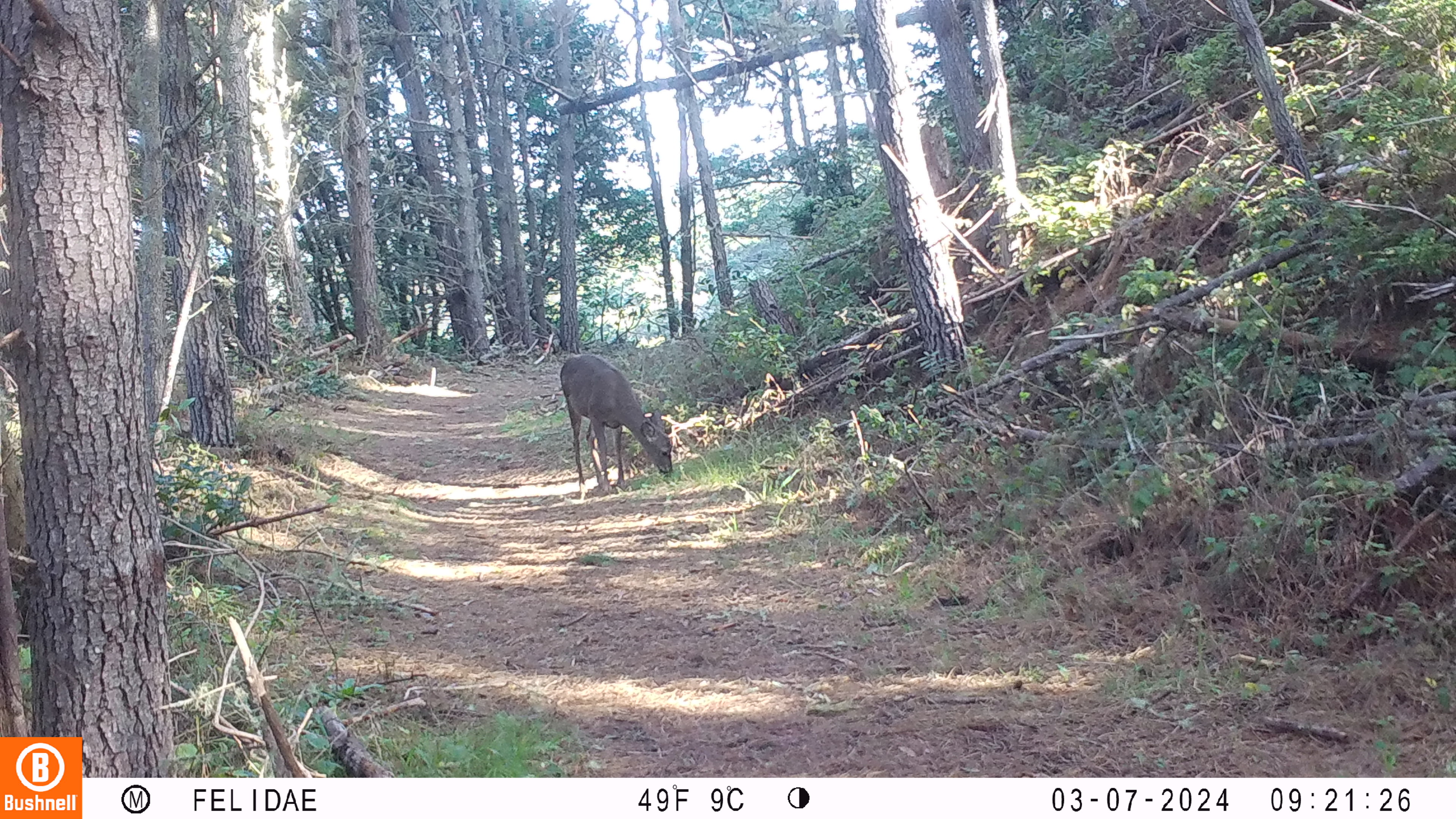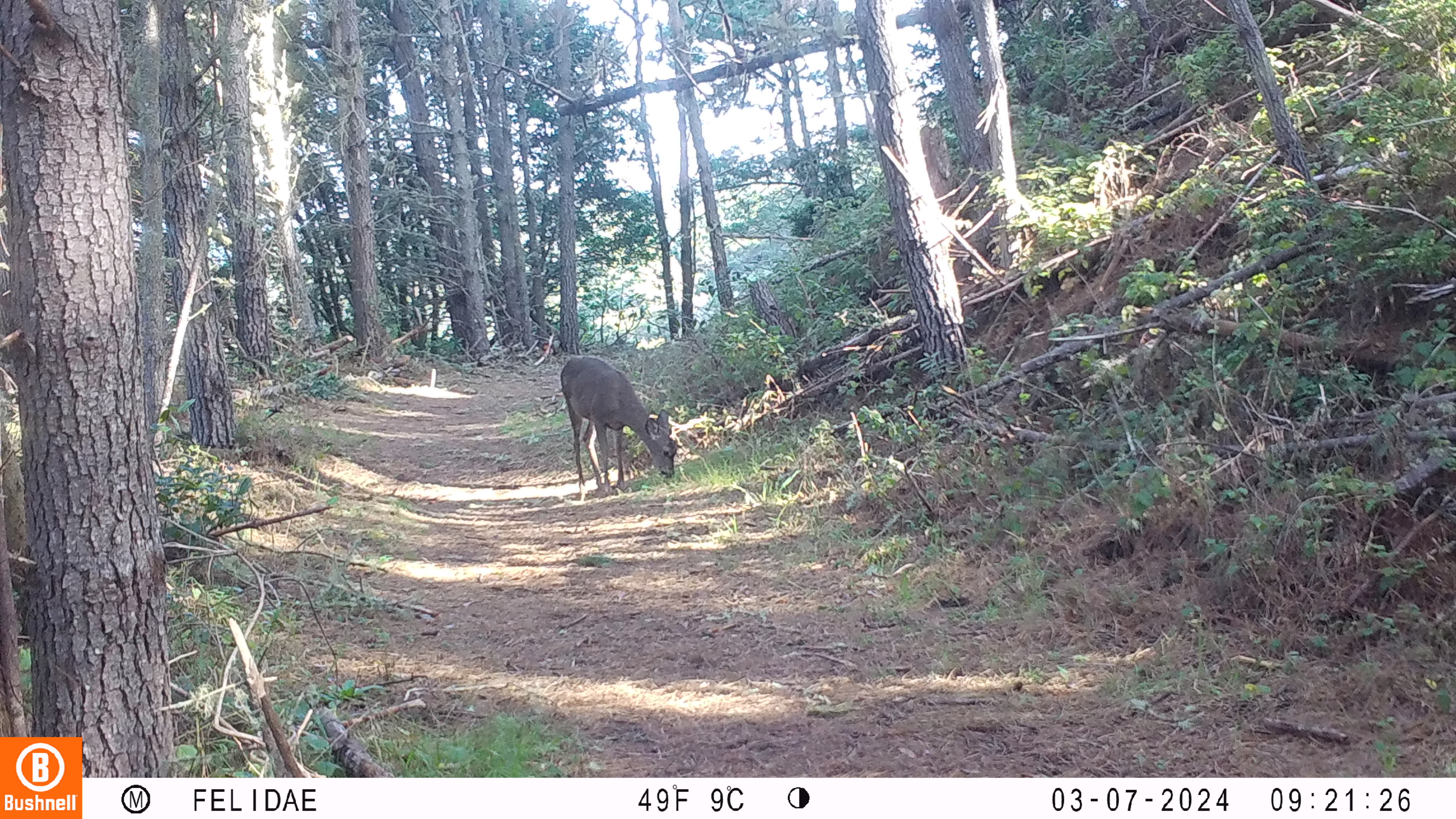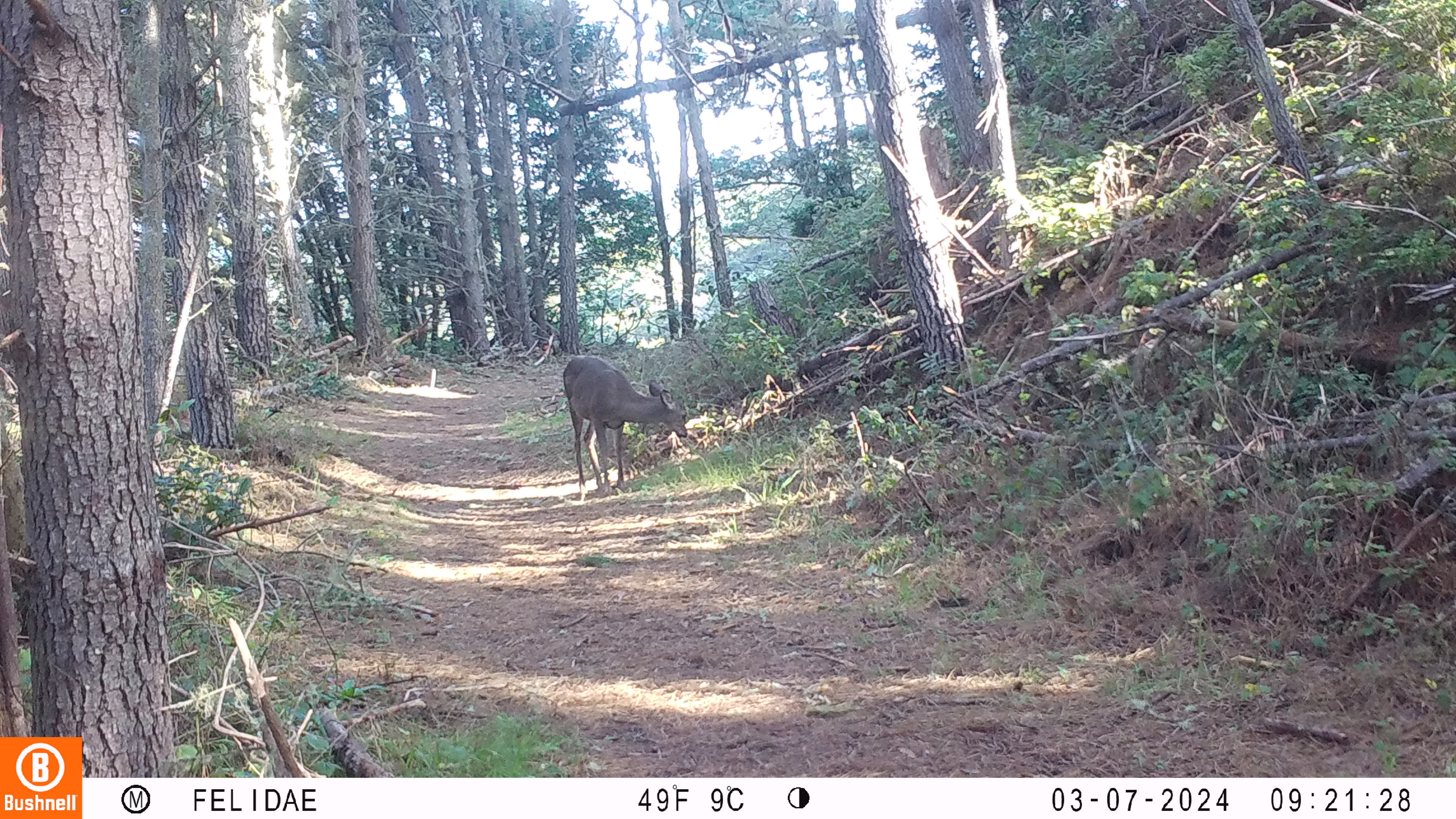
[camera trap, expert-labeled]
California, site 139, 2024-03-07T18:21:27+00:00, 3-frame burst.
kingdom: Animalia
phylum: Chordata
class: Mammalia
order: Artiodactyla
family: Cervidae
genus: Odocoileus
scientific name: Odocoileus hemionus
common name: mule deer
Mule deer (Odocoileus hemionus).